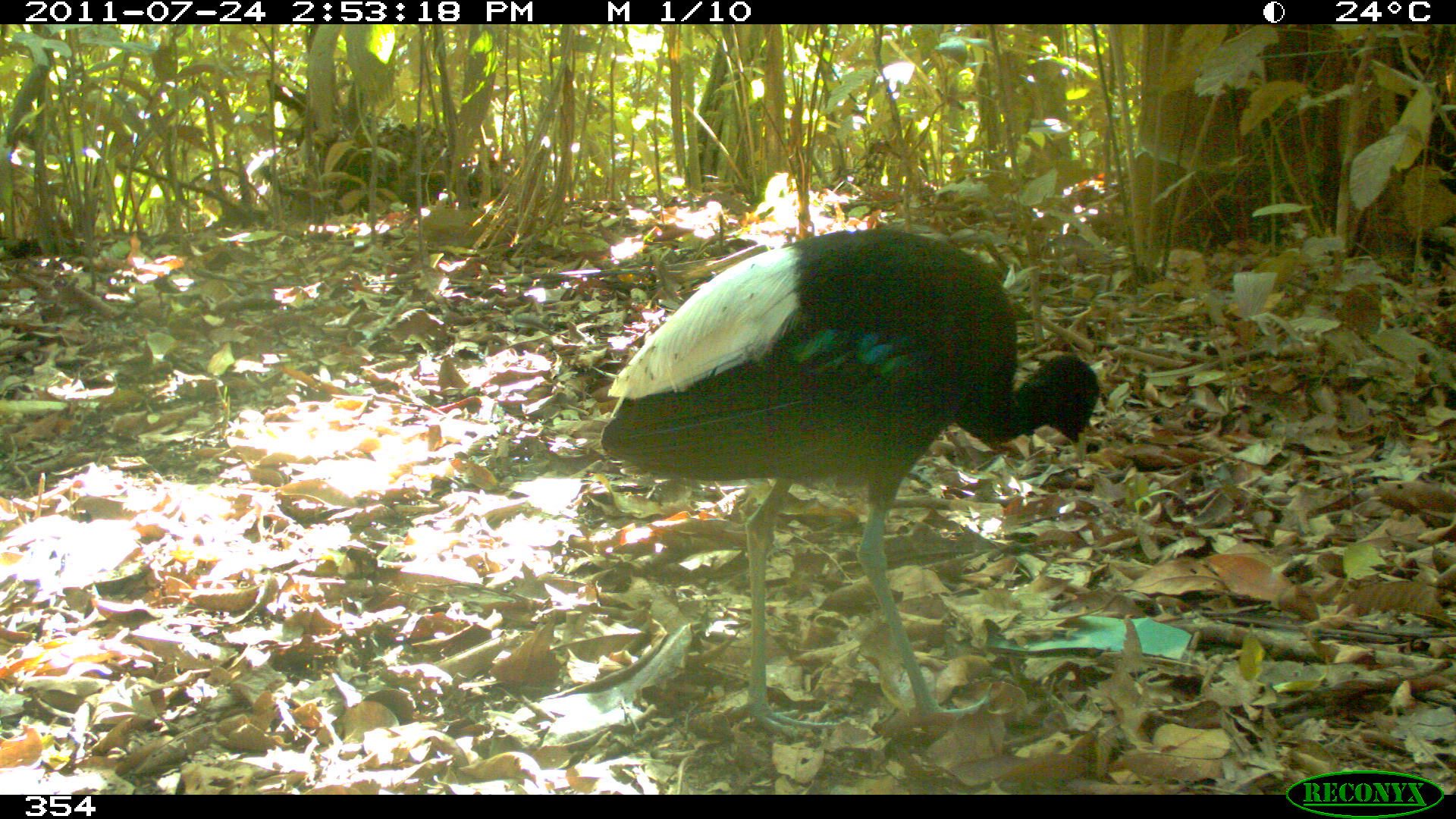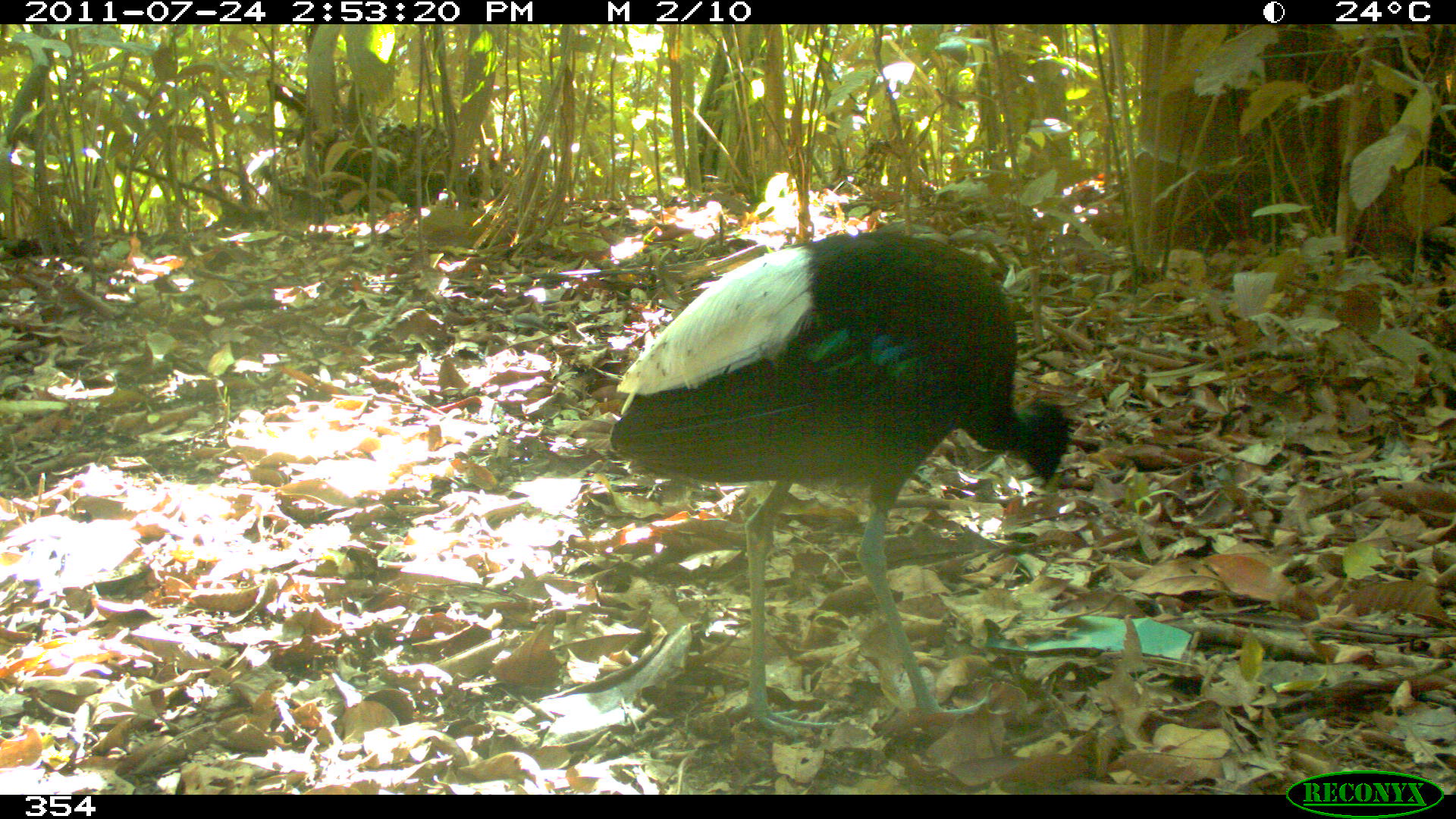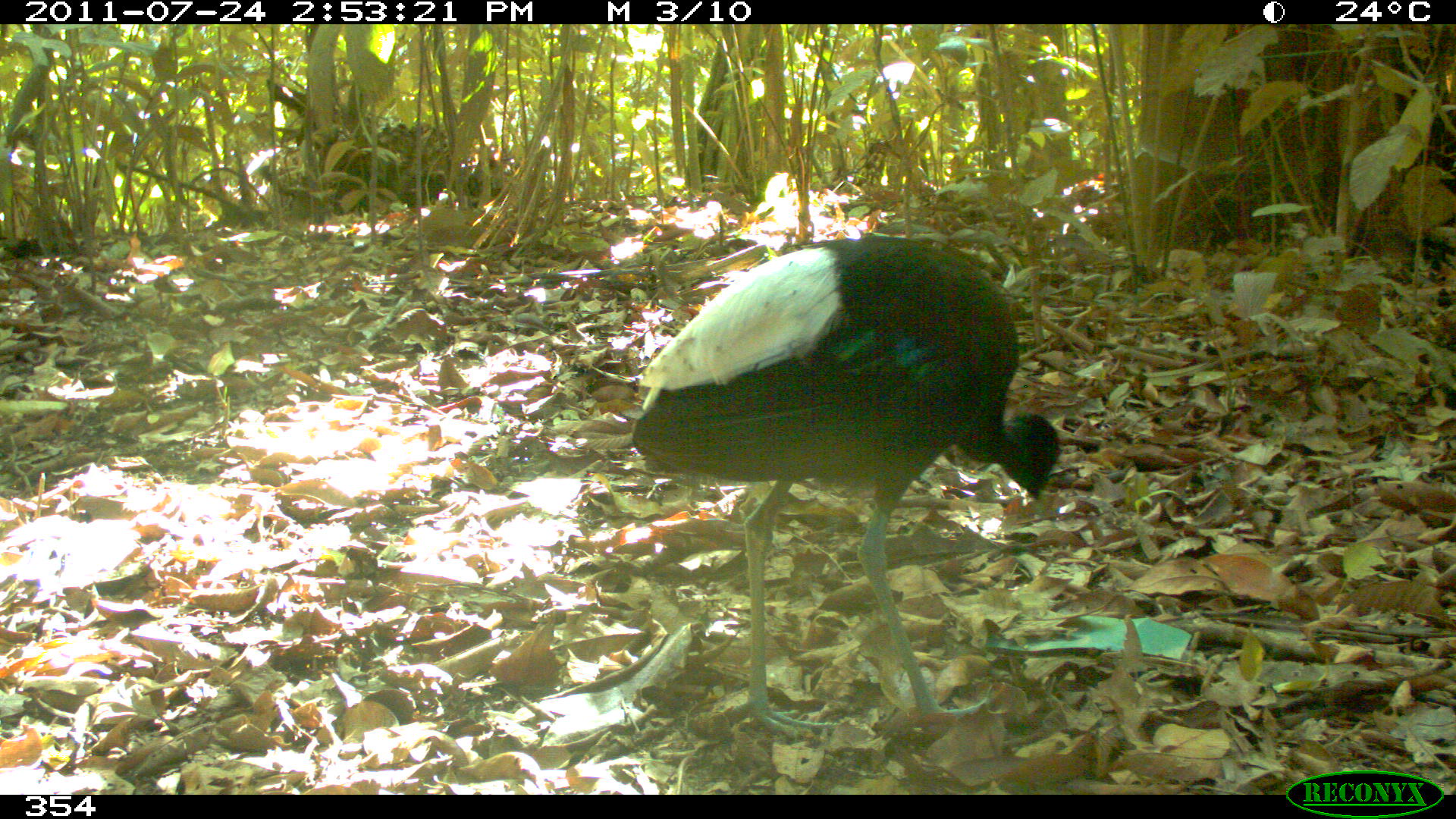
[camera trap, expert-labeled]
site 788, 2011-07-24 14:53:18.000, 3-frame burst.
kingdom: Animalia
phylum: Chordata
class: Aves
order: Gruiformes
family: Psophiidae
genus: Psophia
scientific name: Psophia leucoptera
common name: pale-winged trumpeter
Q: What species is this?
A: Psophia leucoptera (pale-winged trumpeter).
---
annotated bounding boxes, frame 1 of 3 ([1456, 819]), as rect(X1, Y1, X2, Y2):
psophia leucoptera: rect(599, 226, 1101, 741)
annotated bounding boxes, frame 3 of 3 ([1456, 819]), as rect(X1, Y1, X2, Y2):
psophia leucoptera: rect(629, 233, 1062, 737)